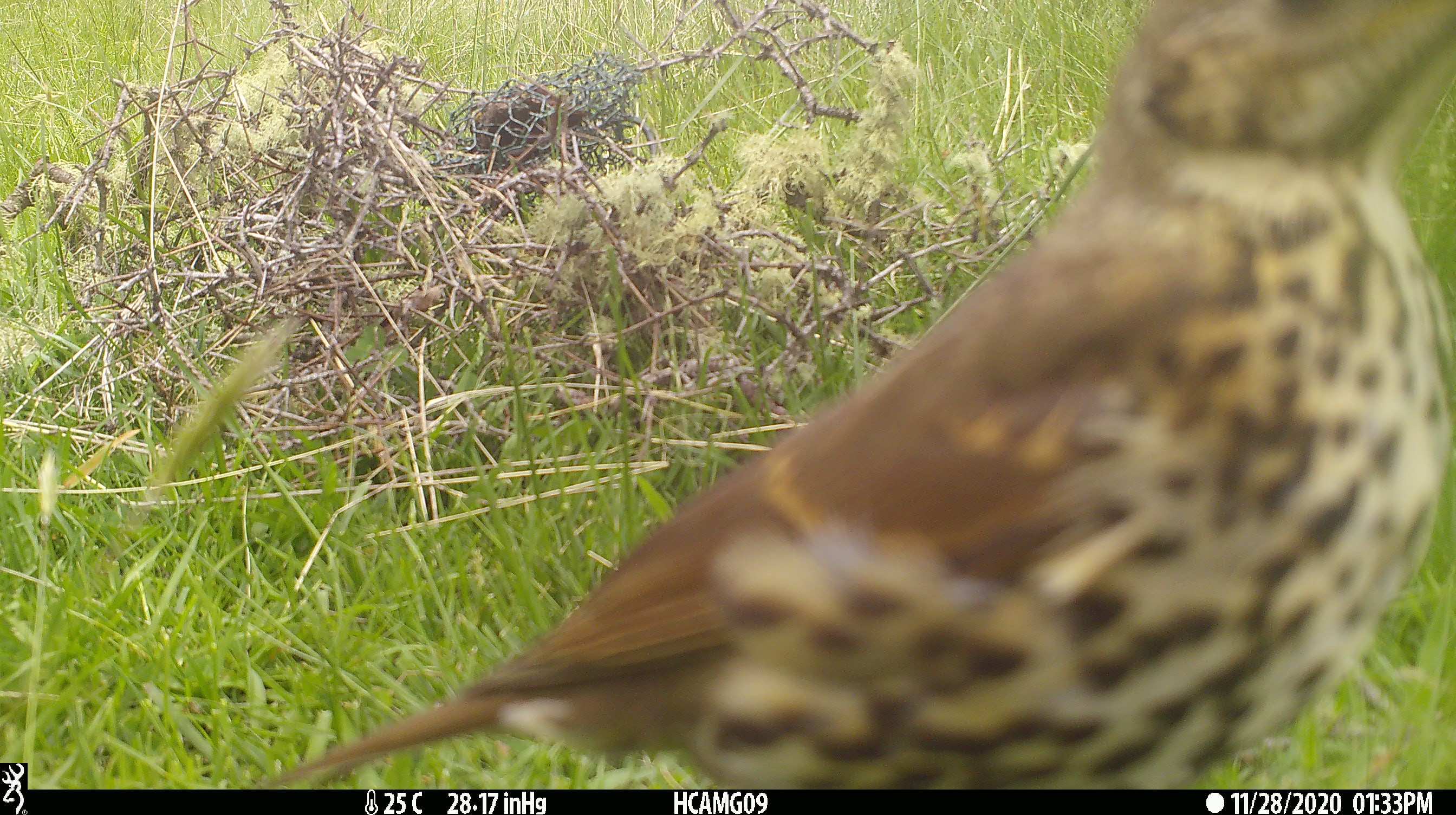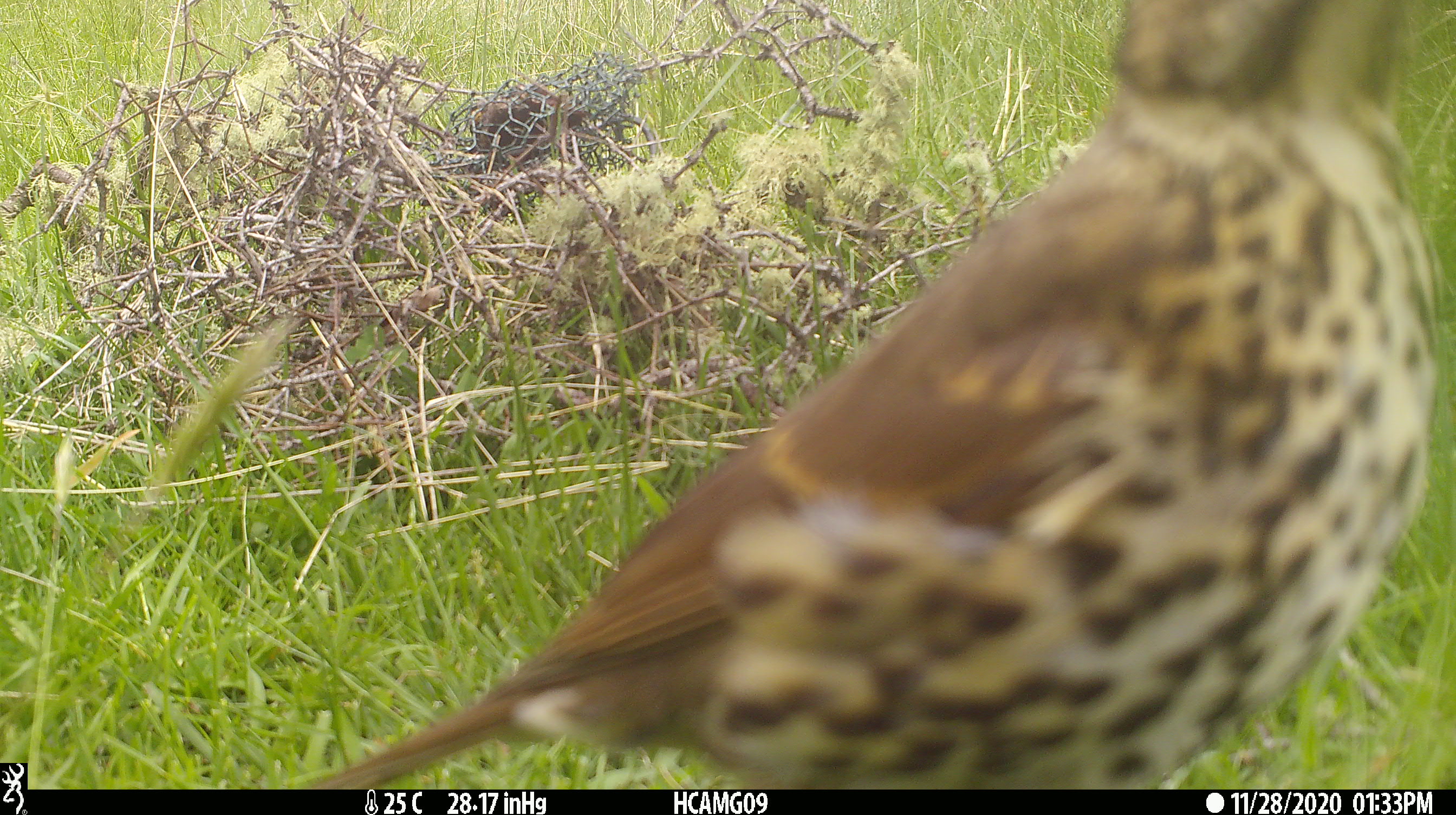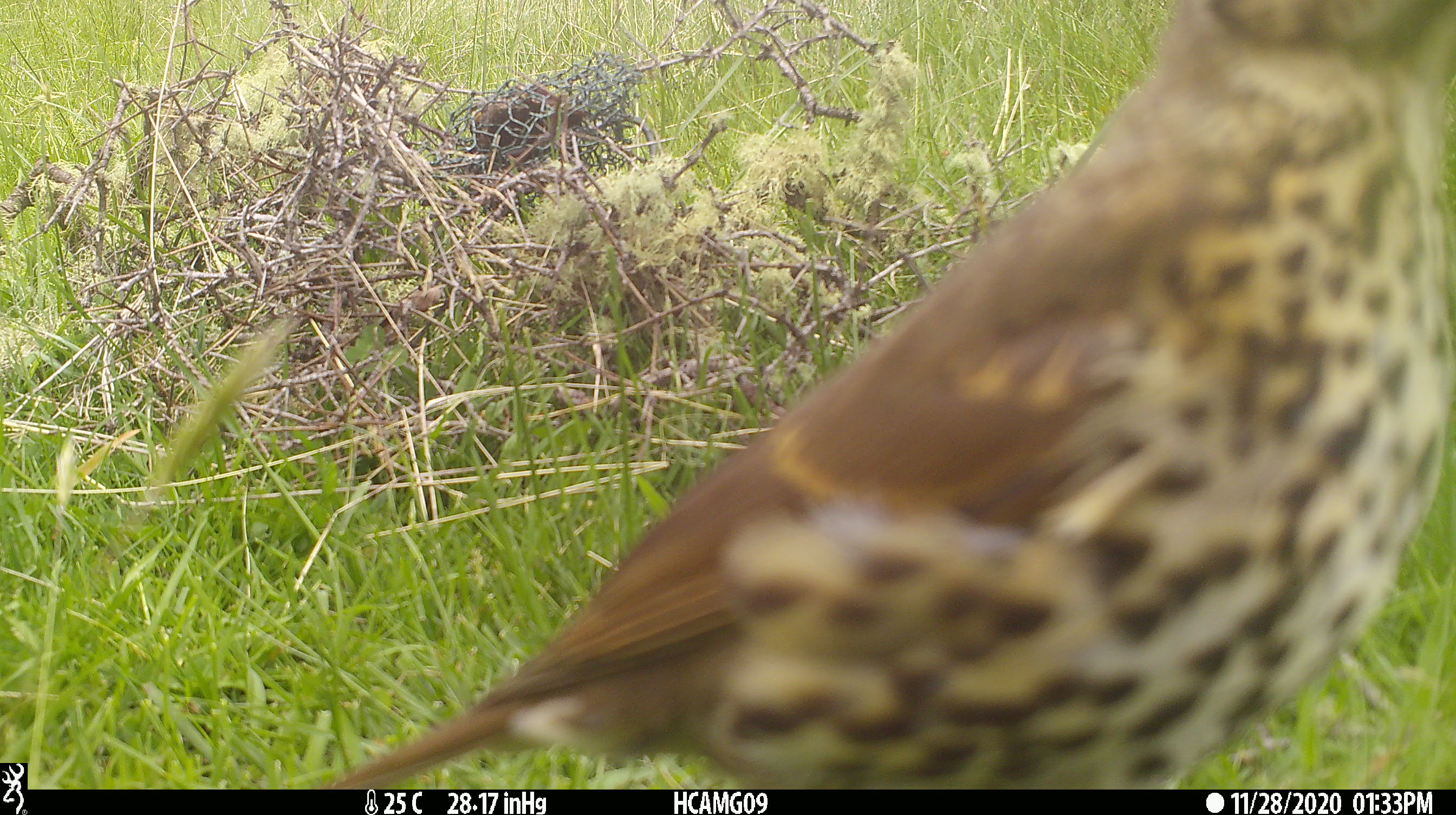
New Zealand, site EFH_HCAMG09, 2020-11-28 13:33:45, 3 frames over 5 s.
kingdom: Animalia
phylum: Chordata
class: Aves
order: Passeriformes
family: Turdidae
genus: Turdus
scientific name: Turdus philomelos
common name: song thrush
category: thrush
Thrush (song thrush) (Turdus philomelos).